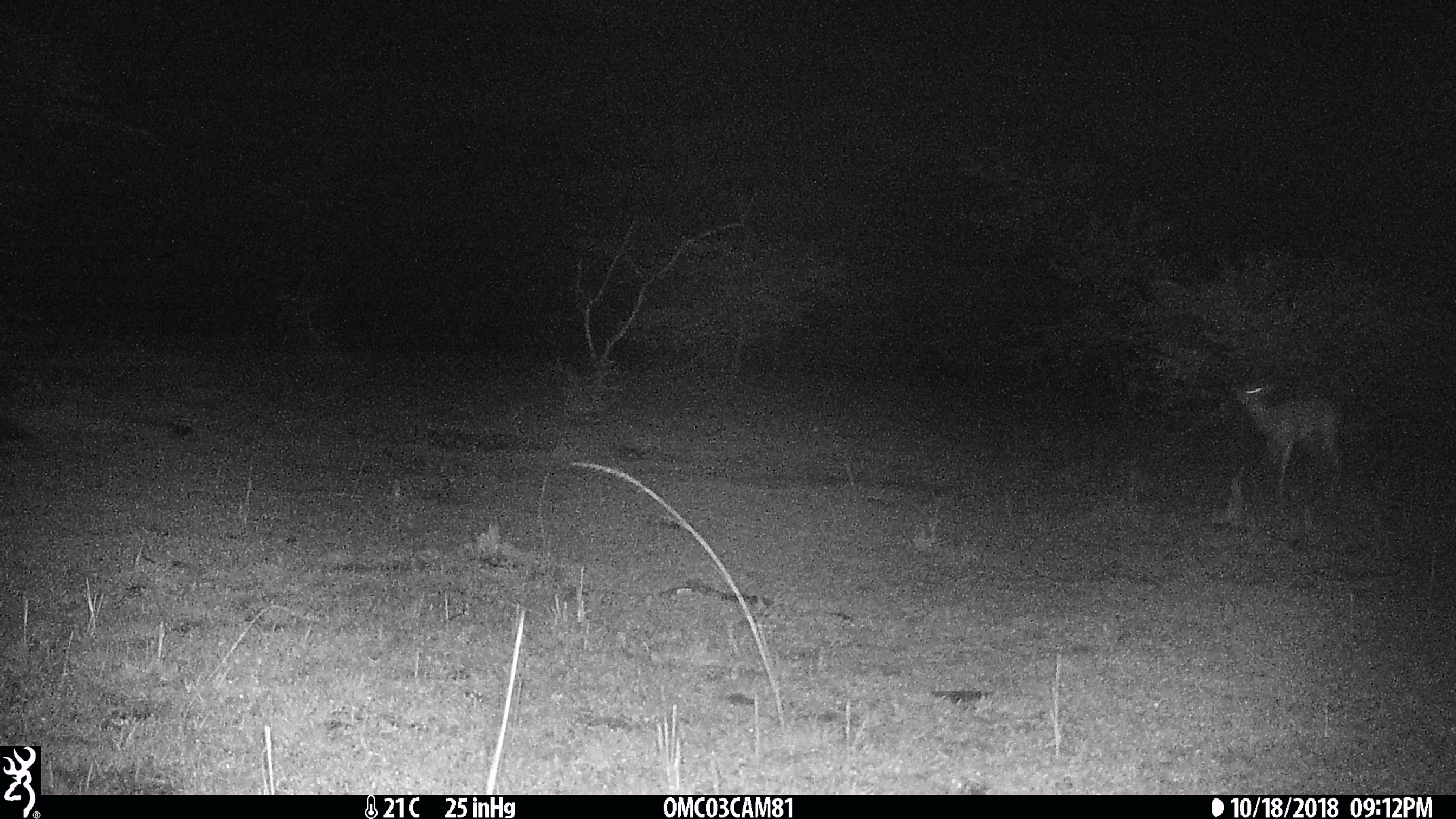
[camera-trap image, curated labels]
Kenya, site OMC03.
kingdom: Animalia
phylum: Chordata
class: Mammalia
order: Artiodactyla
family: Bovidae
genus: Aepyceros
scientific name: Aepyceros melampus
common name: impala